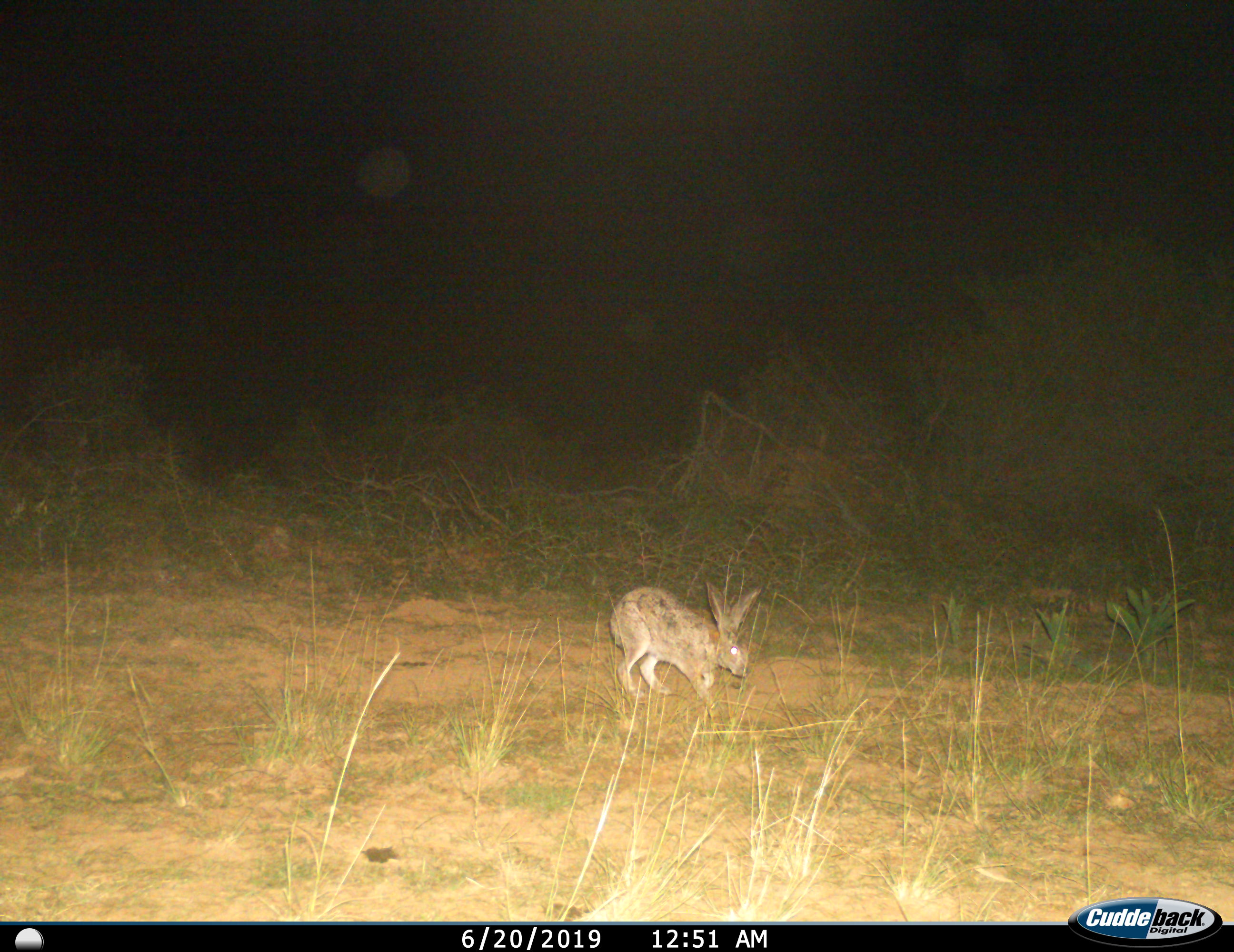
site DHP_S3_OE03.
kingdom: Animalia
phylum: Chordata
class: Mammalia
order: Lagomorpha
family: Leporidae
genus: Lepus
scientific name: Lepus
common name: hare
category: hareunknown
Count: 1.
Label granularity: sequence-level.